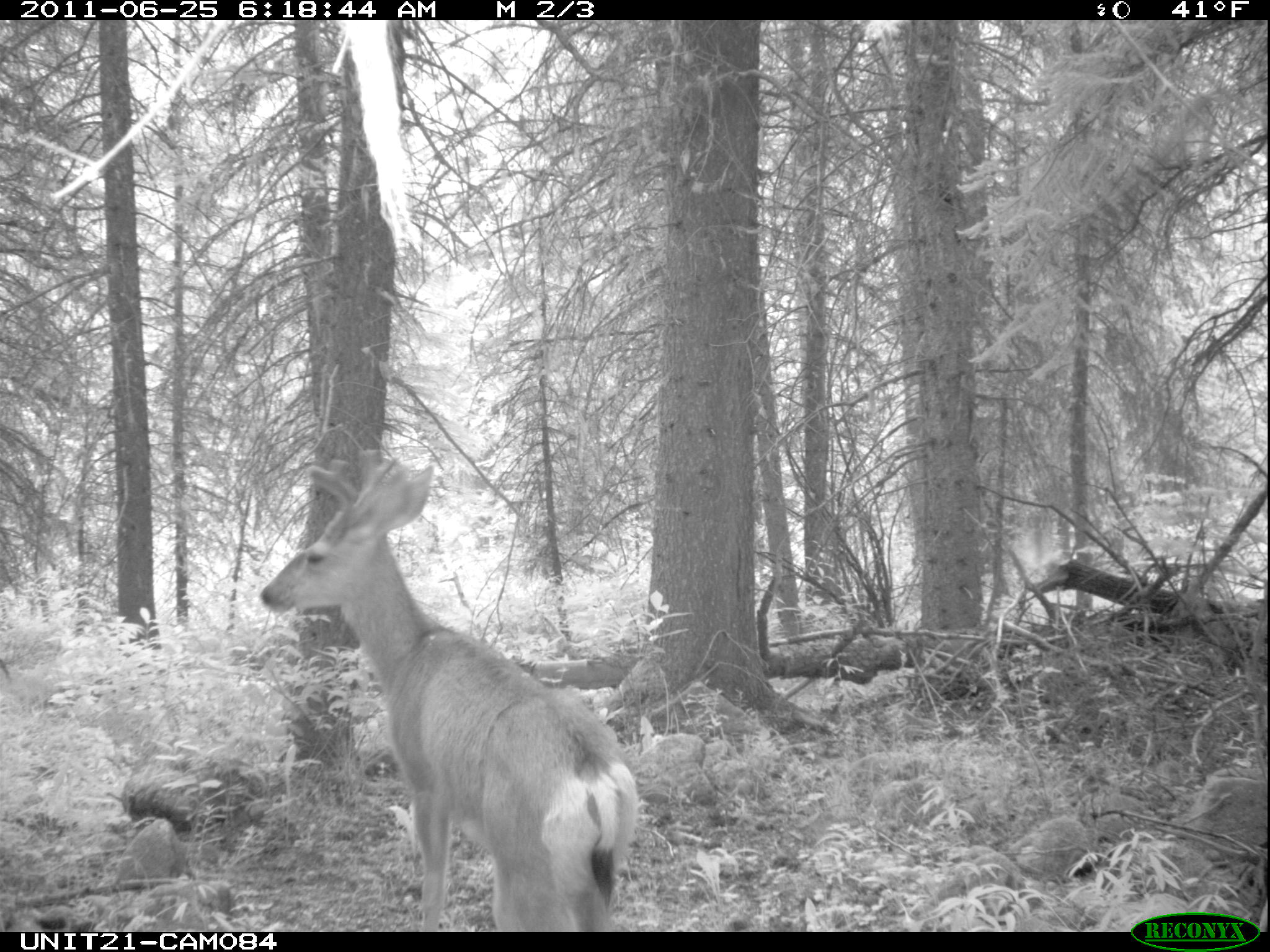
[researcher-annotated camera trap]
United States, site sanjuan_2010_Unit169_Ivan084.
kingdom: Animalia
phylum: Chordata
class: Mammalia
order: Artiodactyla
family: Cervidae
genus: Odocoileus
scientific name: Odocoileus hemionus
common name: mule deer